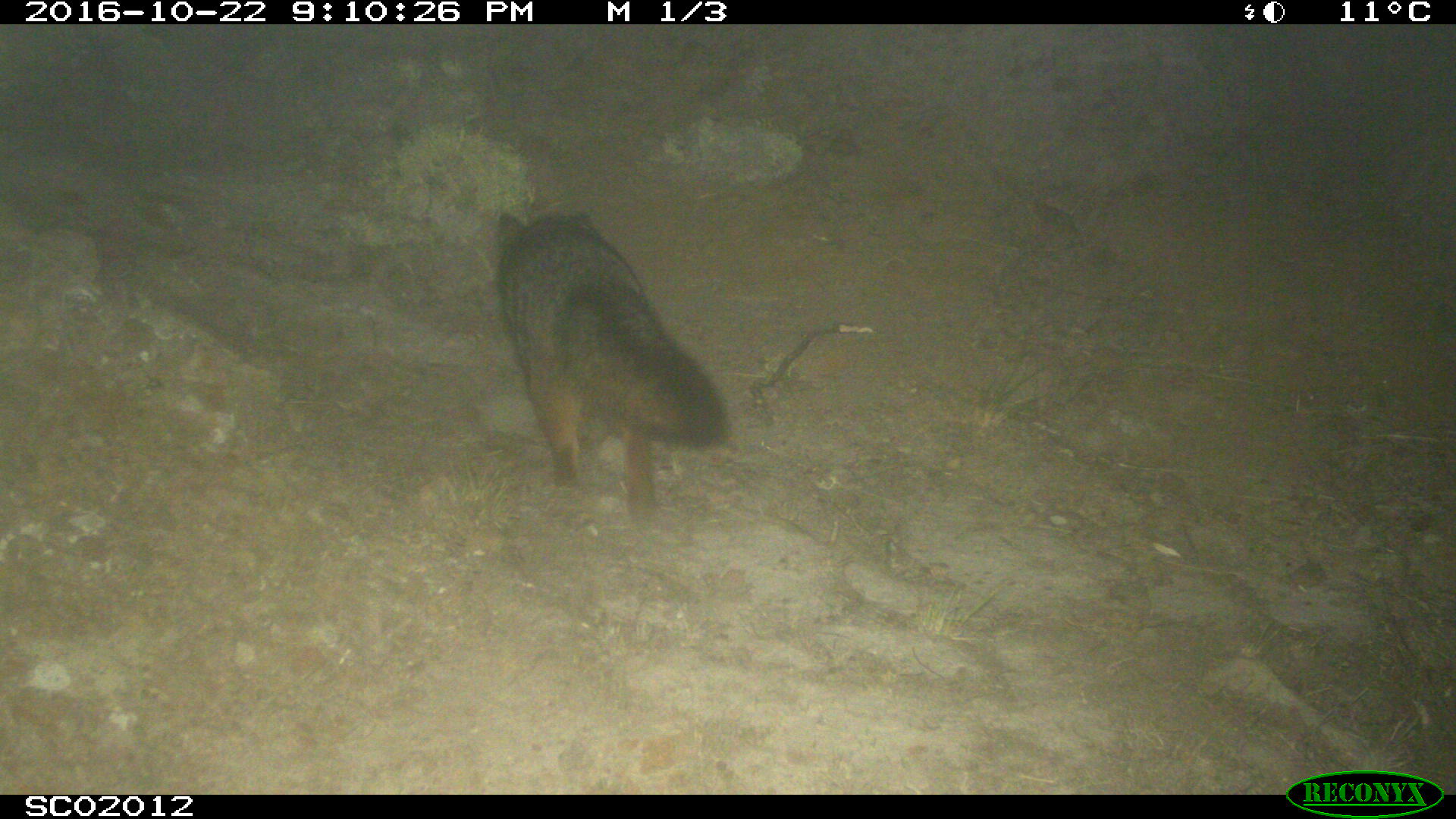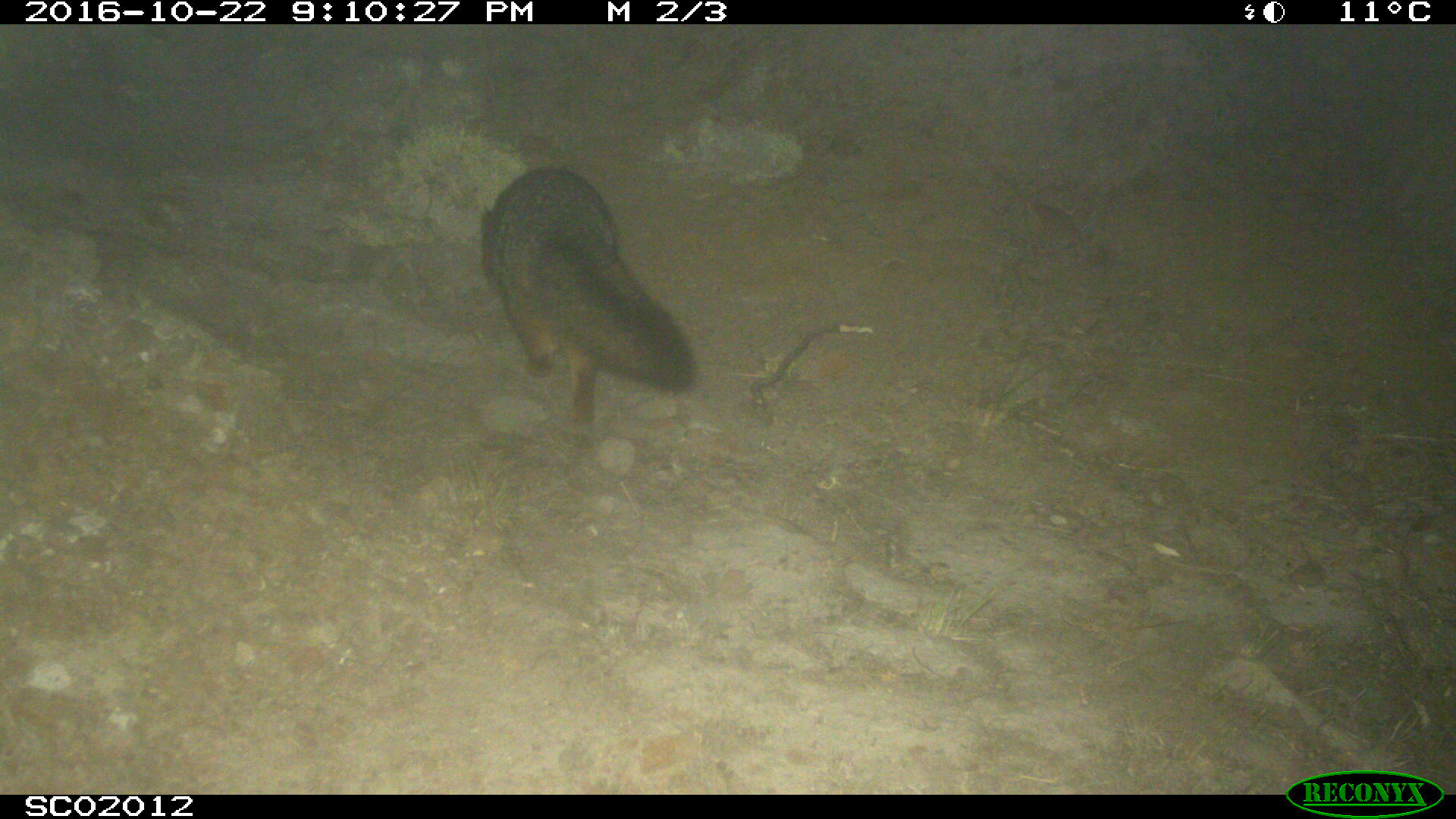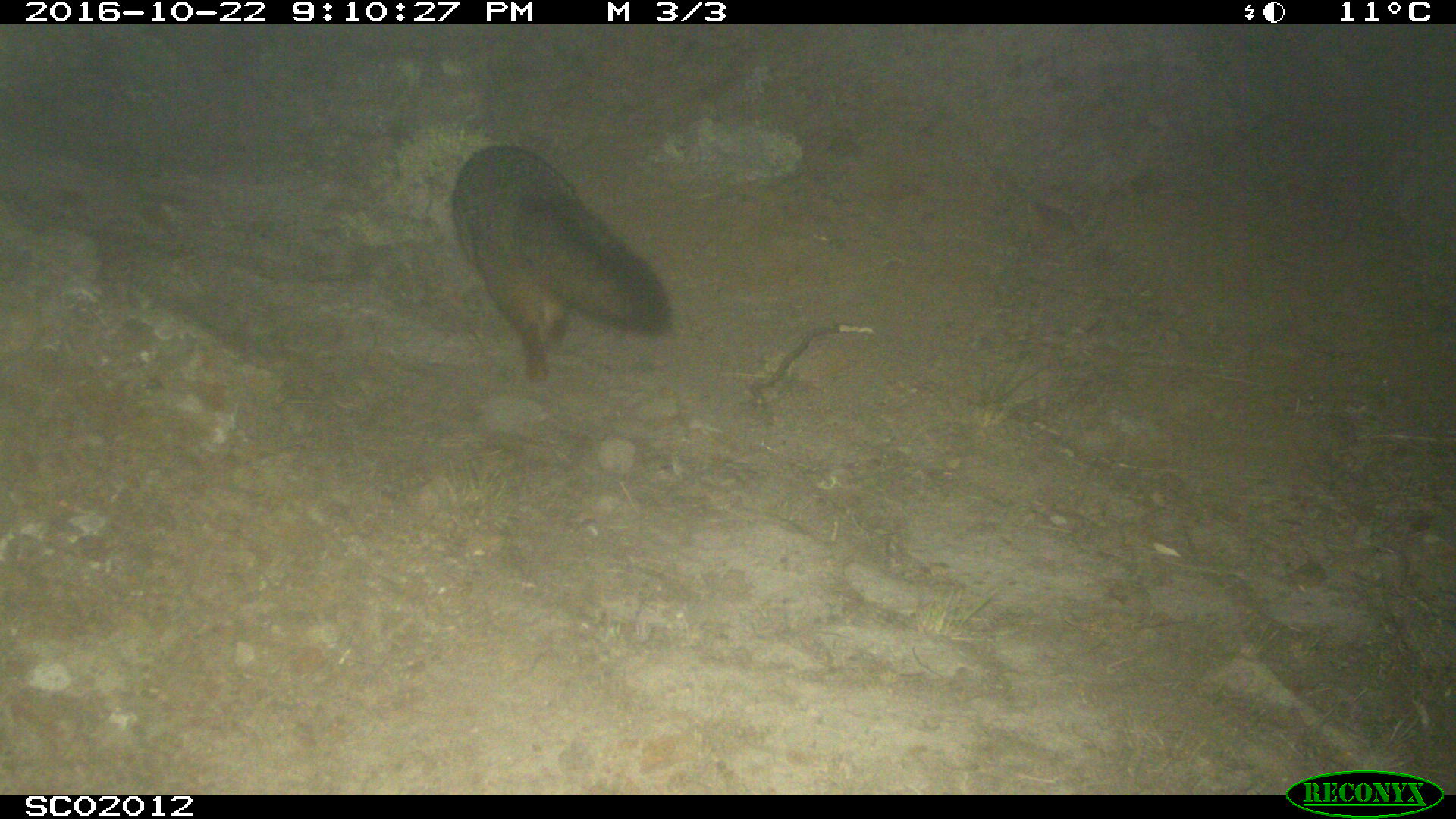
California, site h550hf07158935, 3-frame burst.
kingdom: Animalia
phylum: Chordata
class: Mammalia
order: Carnivora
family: Canidae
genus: Urocyon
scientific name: Urocyon littoralis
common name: island fox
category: fox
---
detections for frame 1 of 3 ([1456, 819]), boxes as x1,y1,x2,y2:
fox: 497,209,730,537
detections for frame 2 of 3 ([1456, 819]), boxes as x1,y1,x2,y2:
fox: 479,164,697,434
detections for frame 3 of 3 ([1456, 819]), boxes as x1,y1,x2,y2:
fox: 450,145,675,384